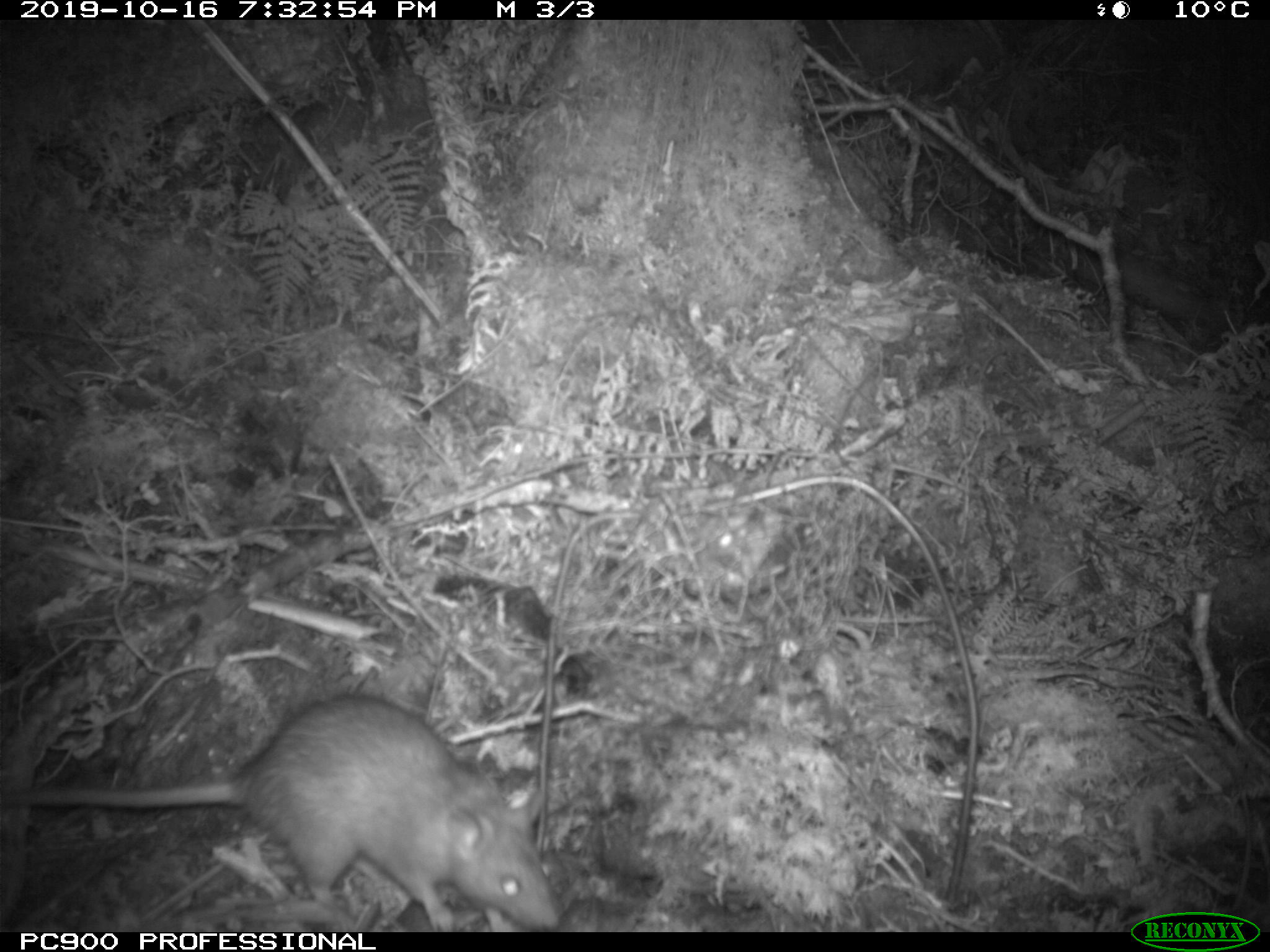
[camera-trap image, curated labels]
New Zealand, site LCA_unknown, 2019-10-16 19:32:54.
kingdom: Animalia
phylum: Chordata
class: Mammalia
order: Rodentia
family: Muridae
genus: Rattus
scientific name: Rattus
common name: rat